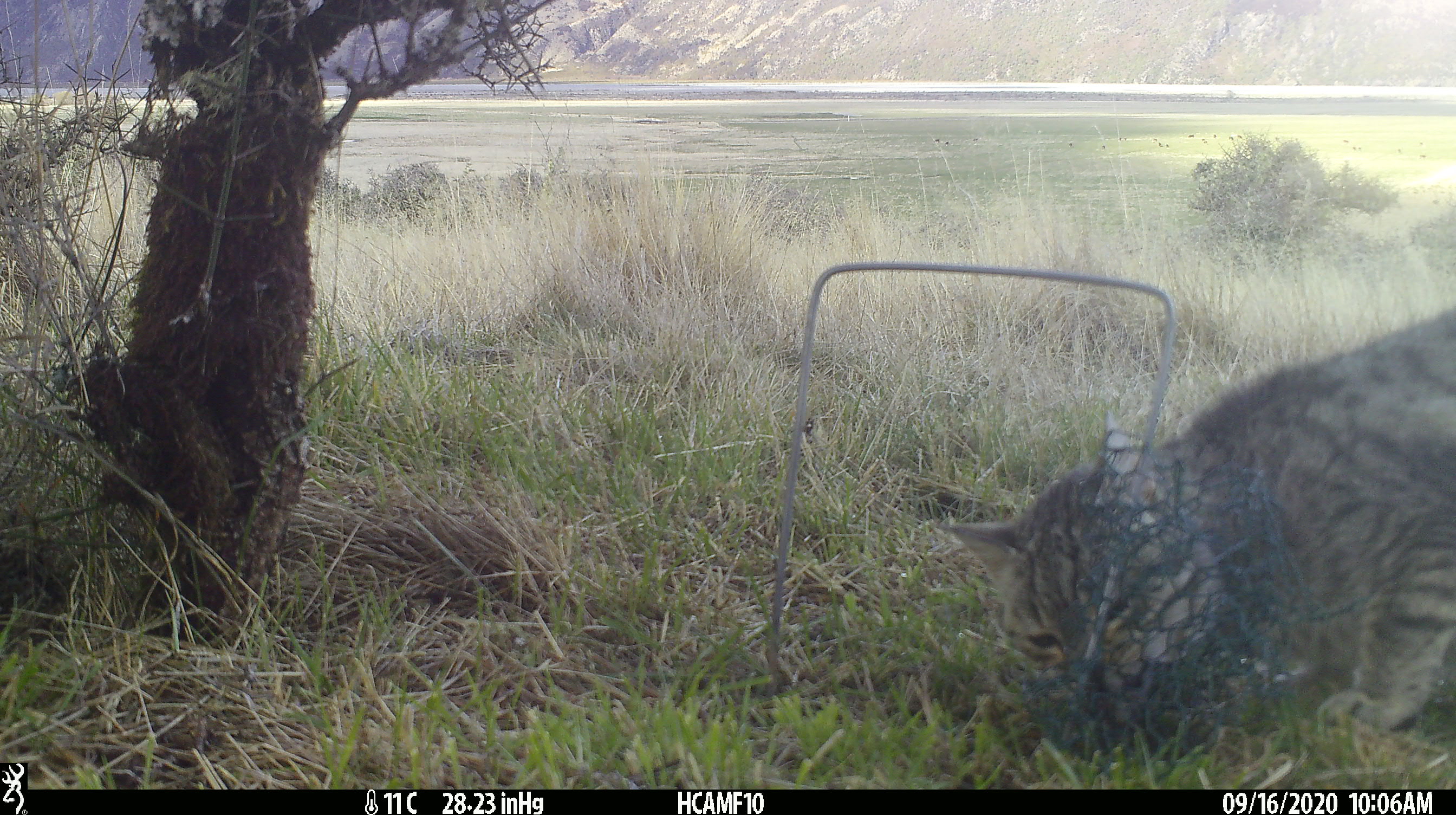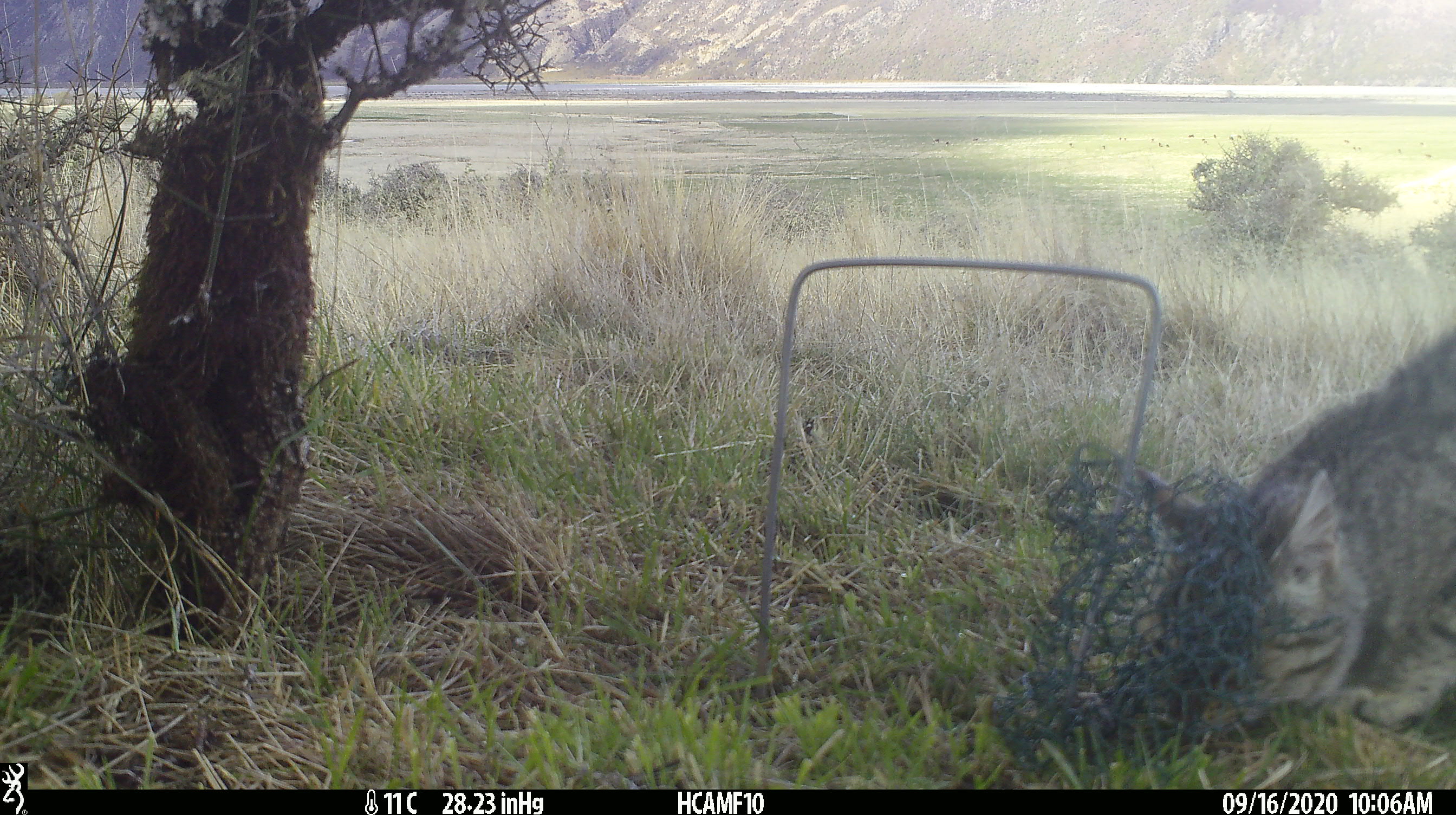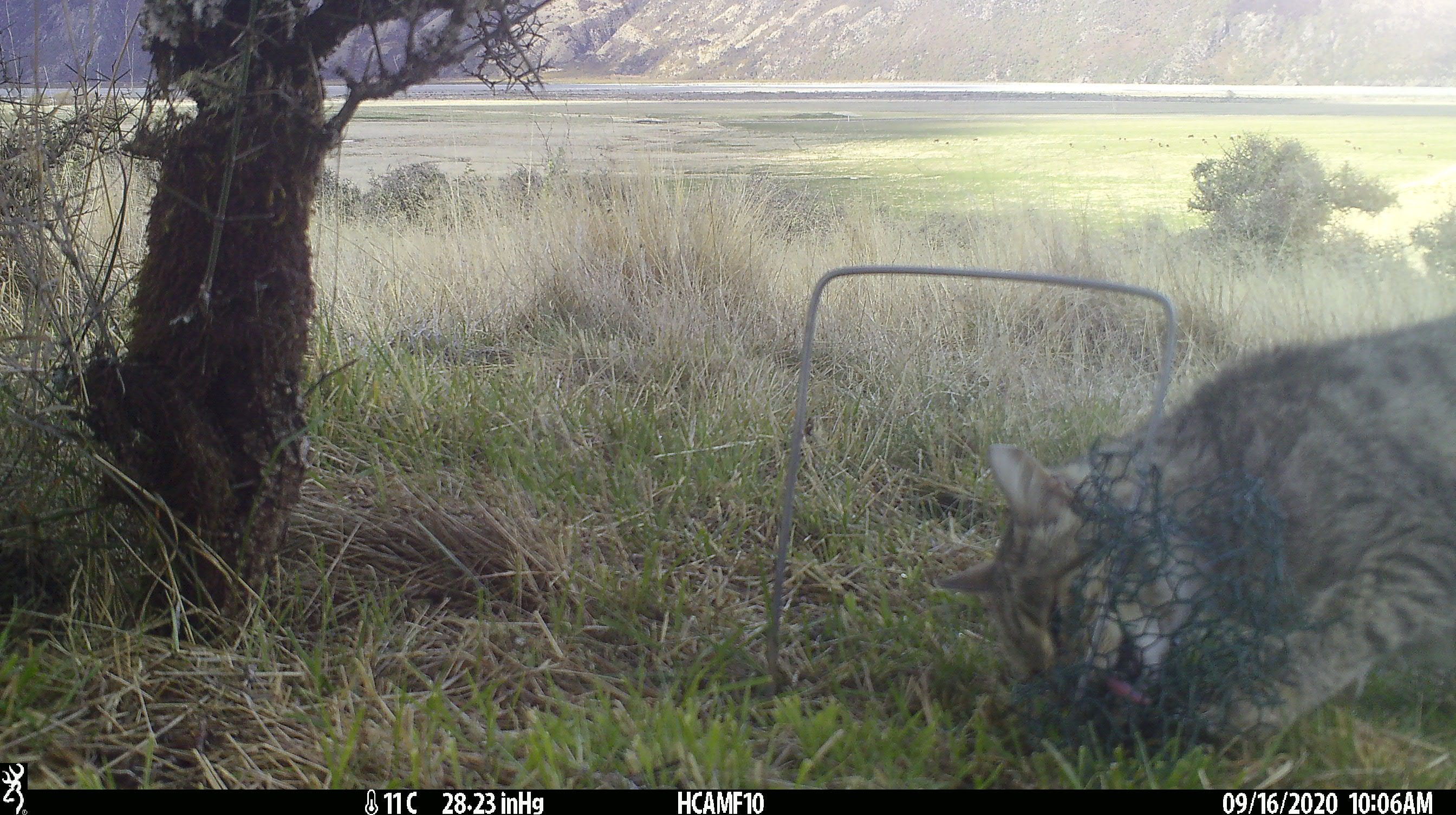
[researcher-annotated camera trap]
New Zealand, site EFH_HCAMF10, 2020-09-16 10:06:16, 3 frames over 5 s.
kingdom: Animalia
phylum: Chordata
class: Mammalia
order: Carnivora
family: Felidae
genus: Felis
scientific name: Felis catus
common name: domestic cat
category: cat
Cat (domestic cat) (Felis catus).